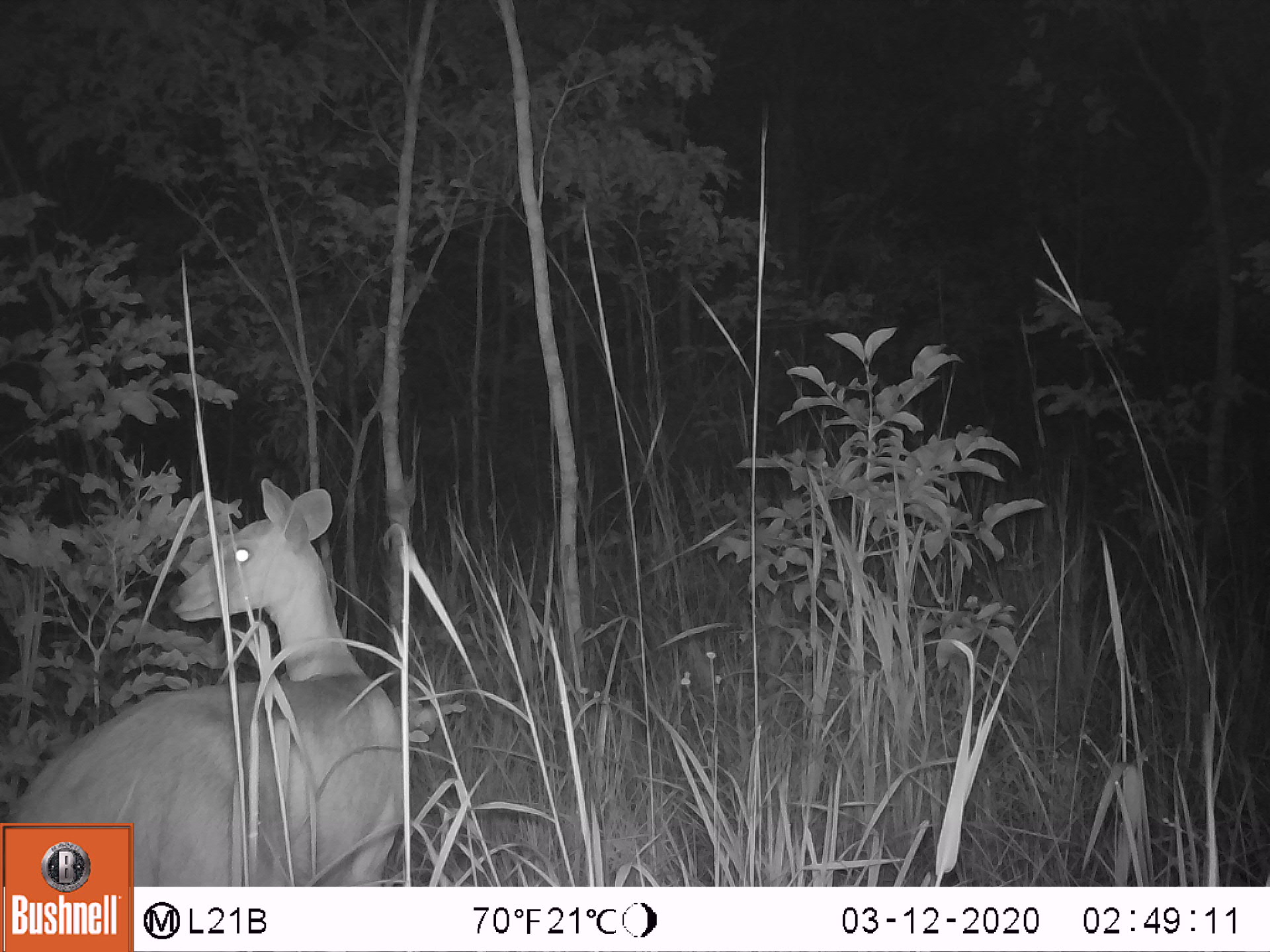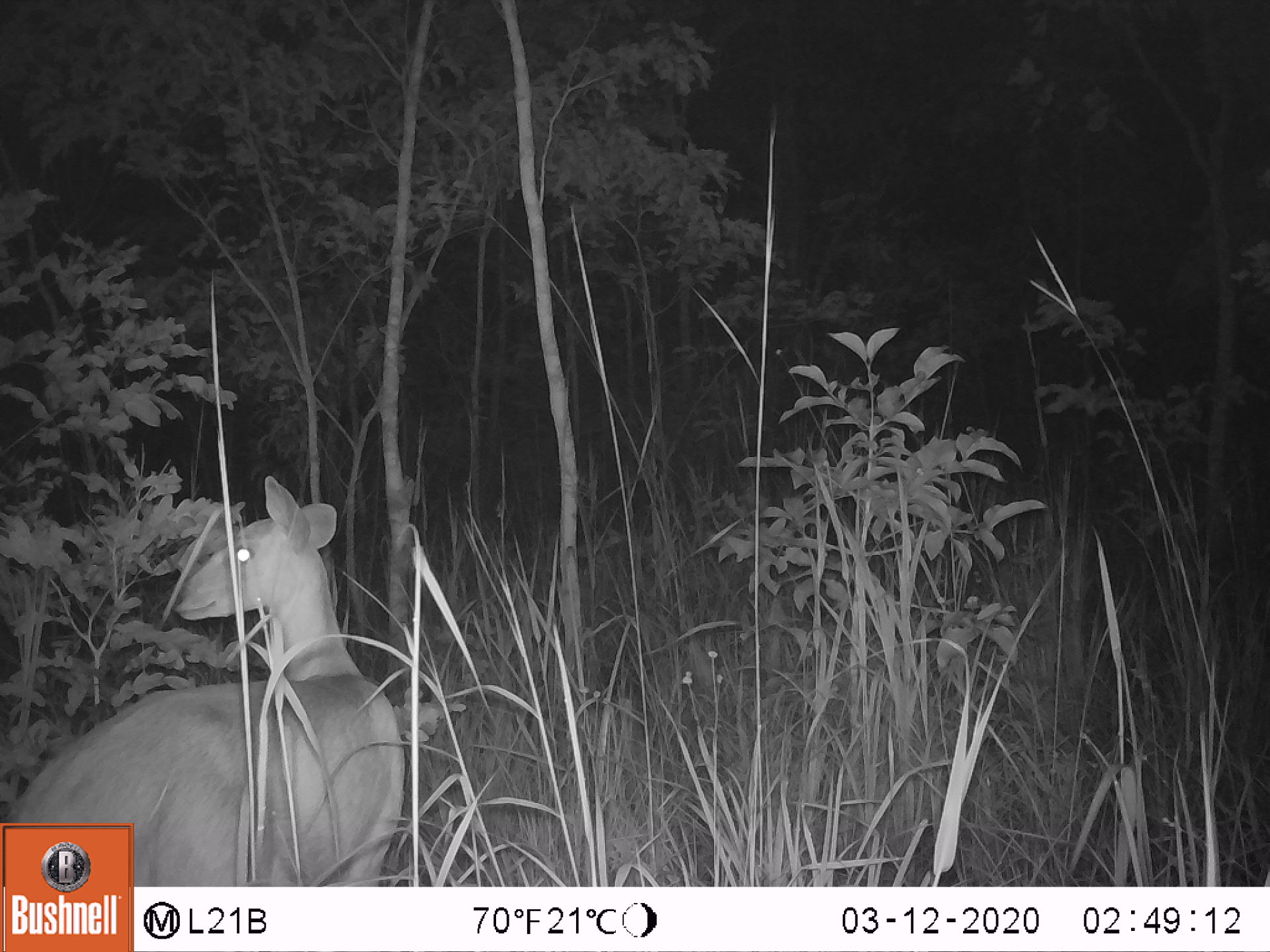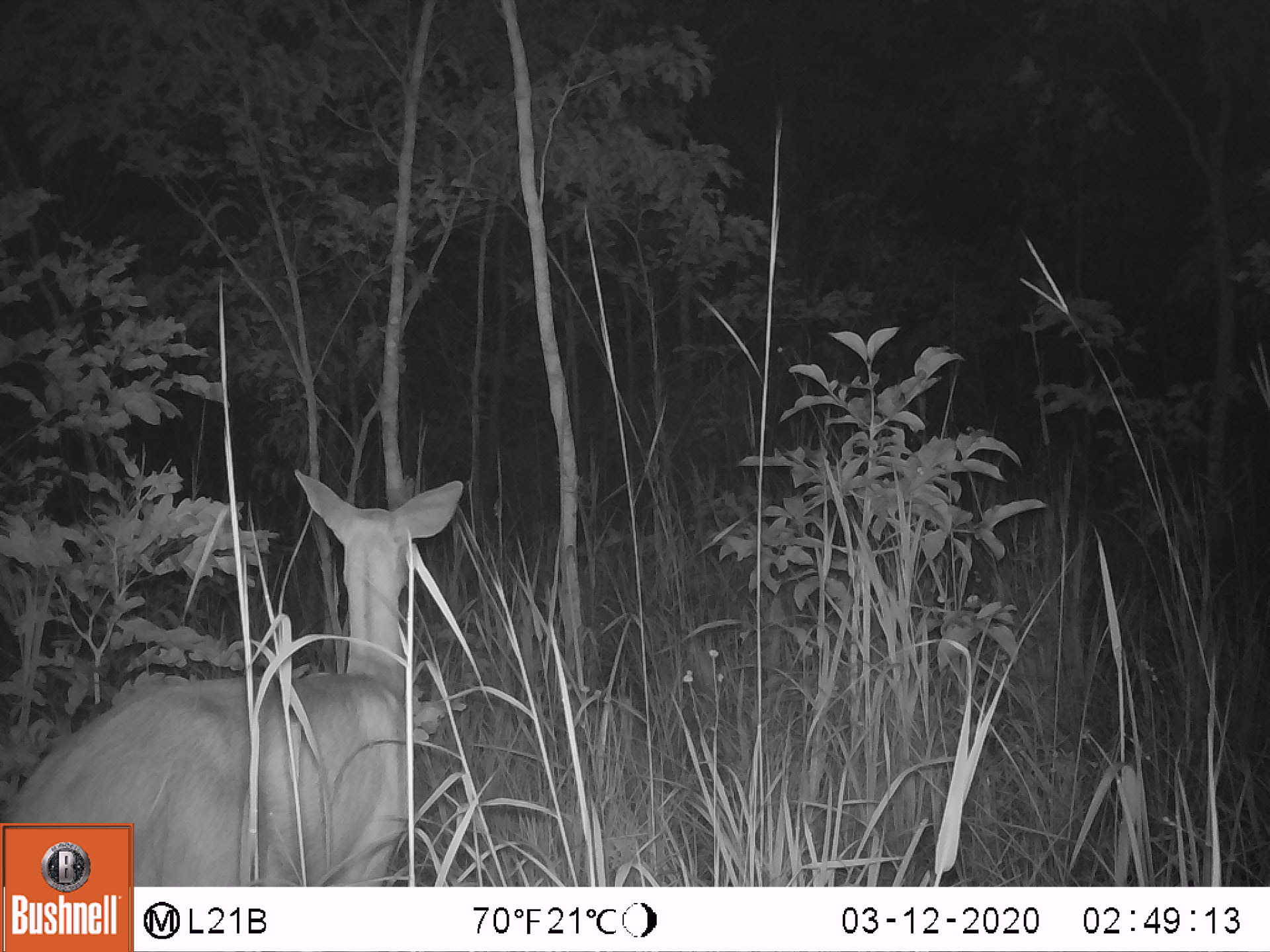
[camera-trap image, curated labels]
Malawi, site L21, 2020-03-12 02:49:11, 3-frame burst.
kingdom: Animalia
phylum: Chordata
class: Mammalia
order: Artiodactyla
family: Bovidae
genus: Redunca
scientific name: Redunca arundinum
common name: southern reedbuck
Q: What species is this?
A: Southern reedbuck (Redunca arundinum).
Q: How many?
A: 1.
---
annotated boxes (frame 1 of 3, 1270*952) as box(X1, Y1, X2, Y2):
southern reedbuck: box(138, 474, 413, 880)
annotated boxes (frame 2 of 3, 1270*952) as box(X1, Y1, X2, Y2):
southern reedbuck: box(133, 469, 408, 880)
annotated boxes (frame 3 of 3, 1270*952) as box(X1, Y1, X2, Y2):
southern reedbuck: box(136, 474, 467, 883)